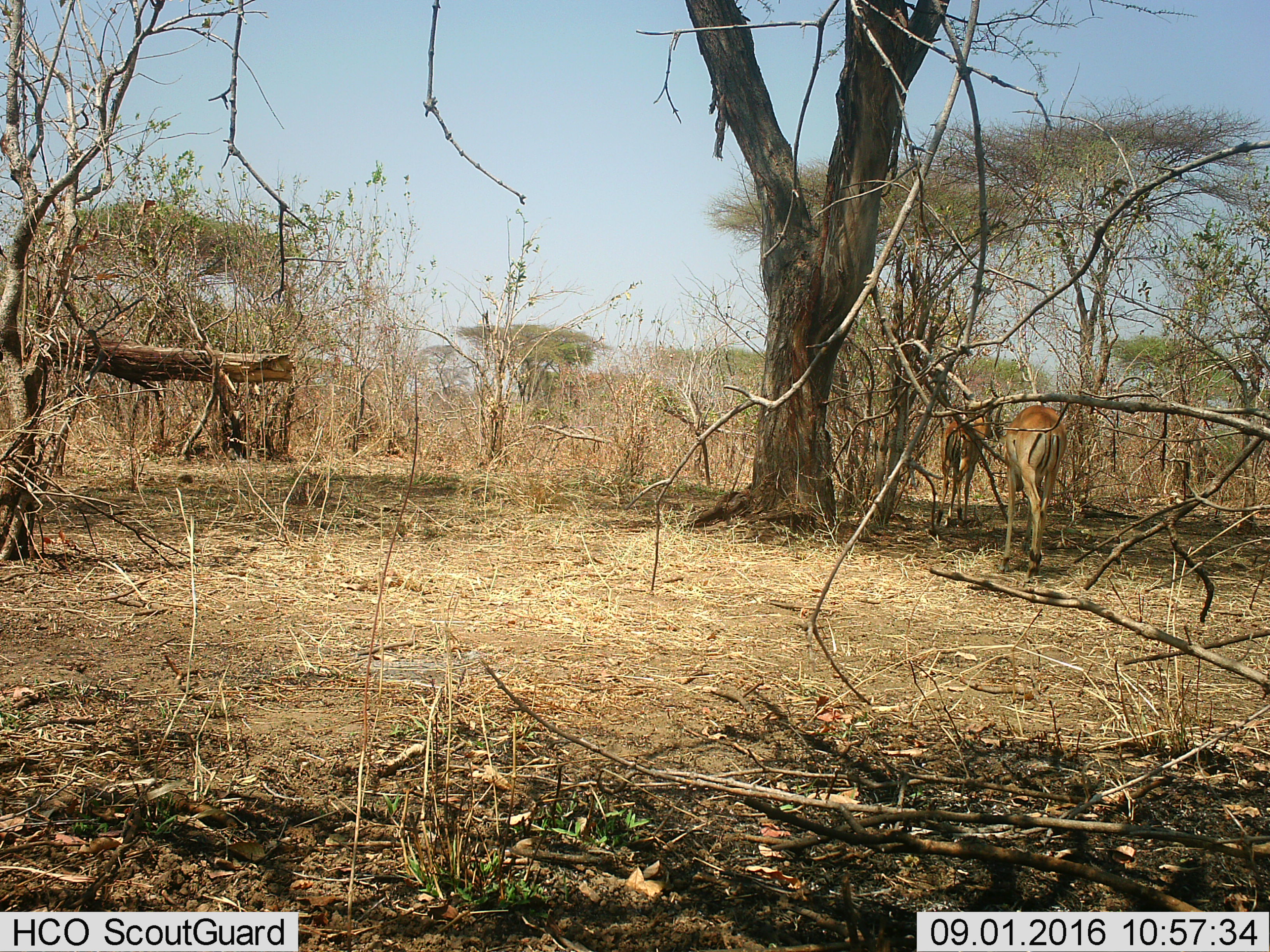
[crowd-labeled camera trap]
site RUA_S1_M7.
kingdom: Animalia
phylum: Chordata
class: Mammalia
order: Artiodactyla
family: Bovidae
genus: Aepyceros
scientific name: Aepyceros melampus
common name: impala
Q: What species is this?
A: Impala (Aepyceros melampus).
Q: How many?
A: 2.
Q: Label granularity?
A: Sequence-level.